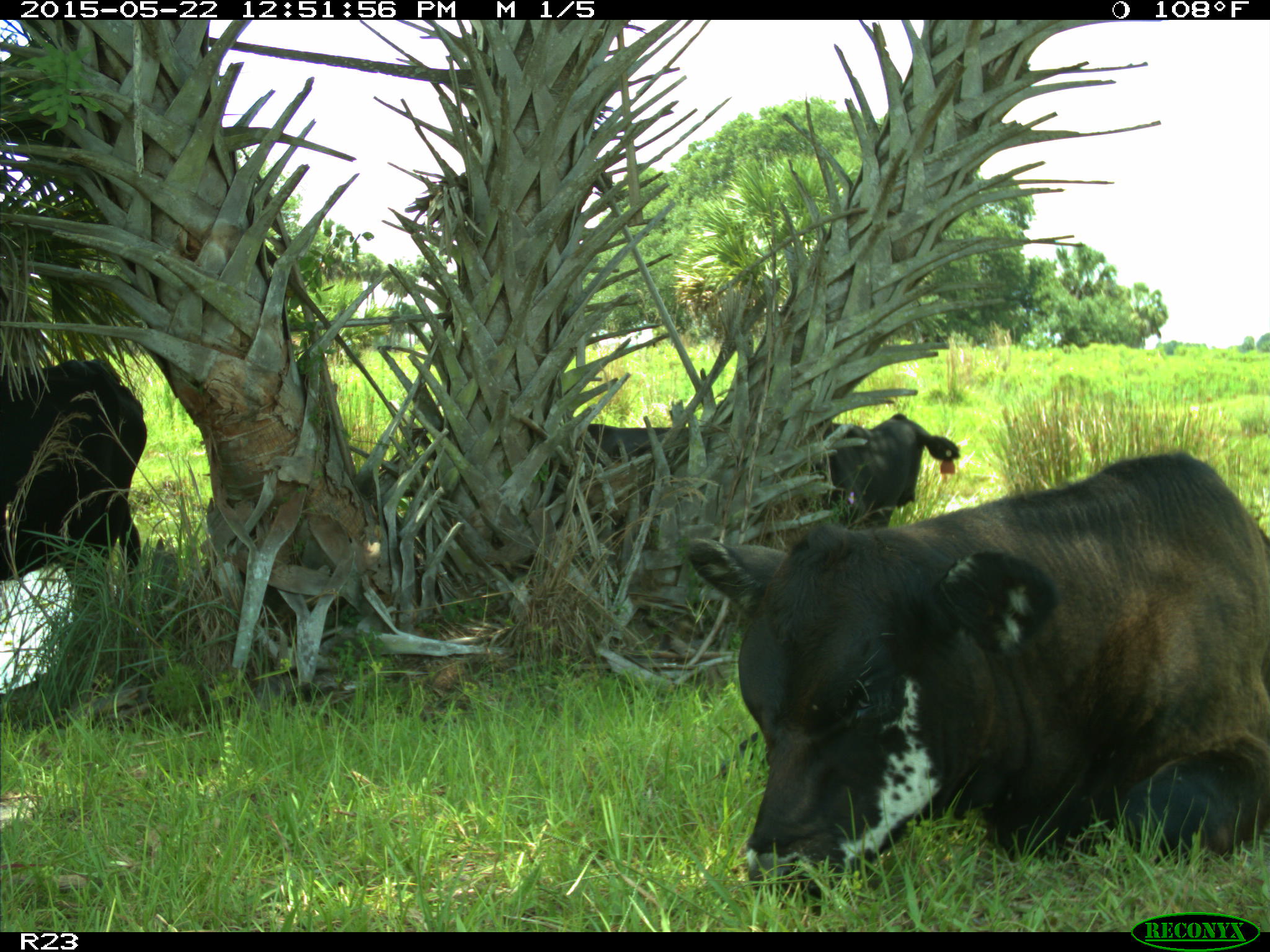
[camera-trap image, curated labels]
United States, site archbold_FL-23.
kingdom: Animalia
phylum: Chordata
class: Mammalia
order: Artiodactyla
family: Bovidae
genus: Bos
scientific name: Bos taurus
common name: domestic cow